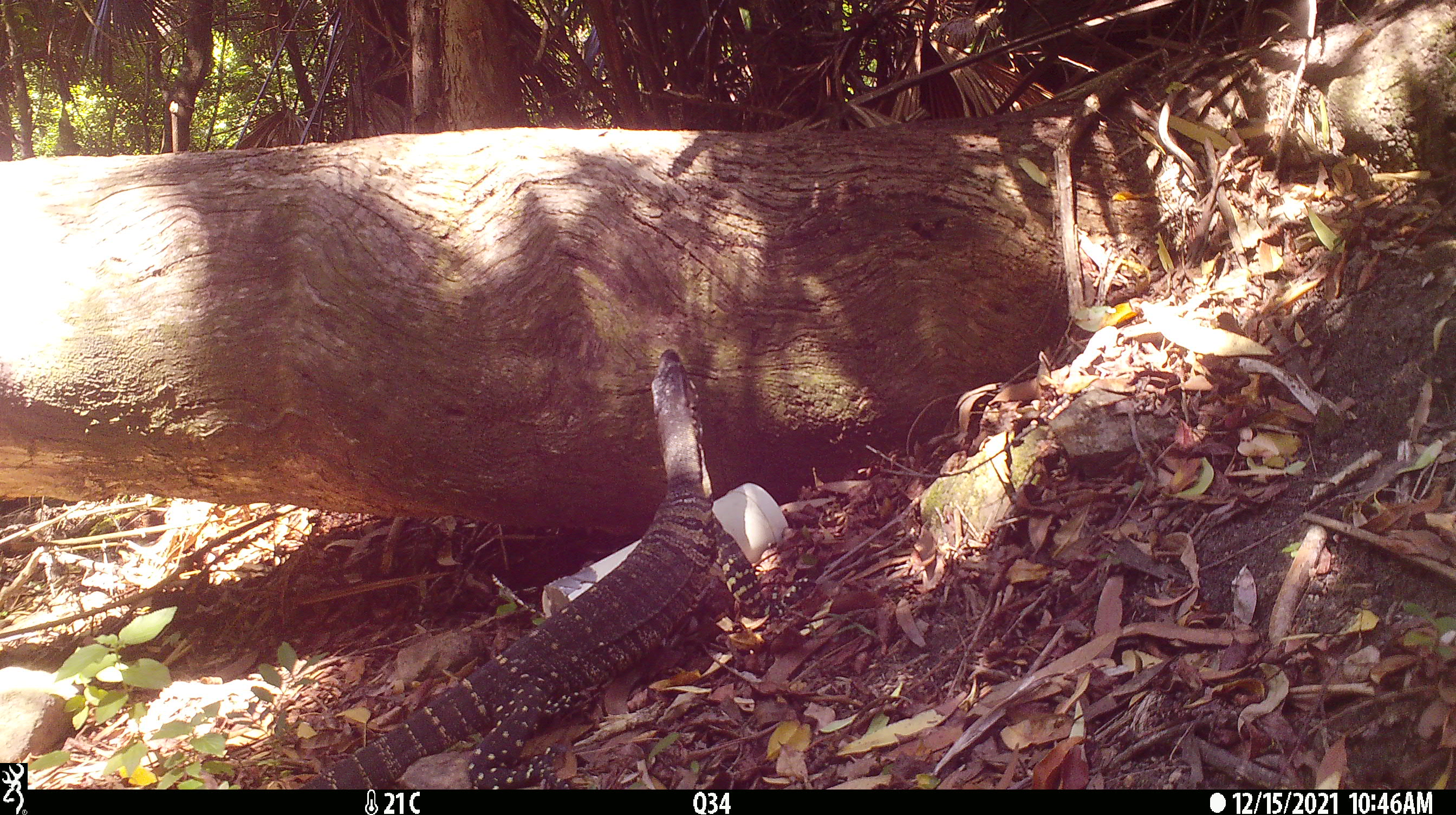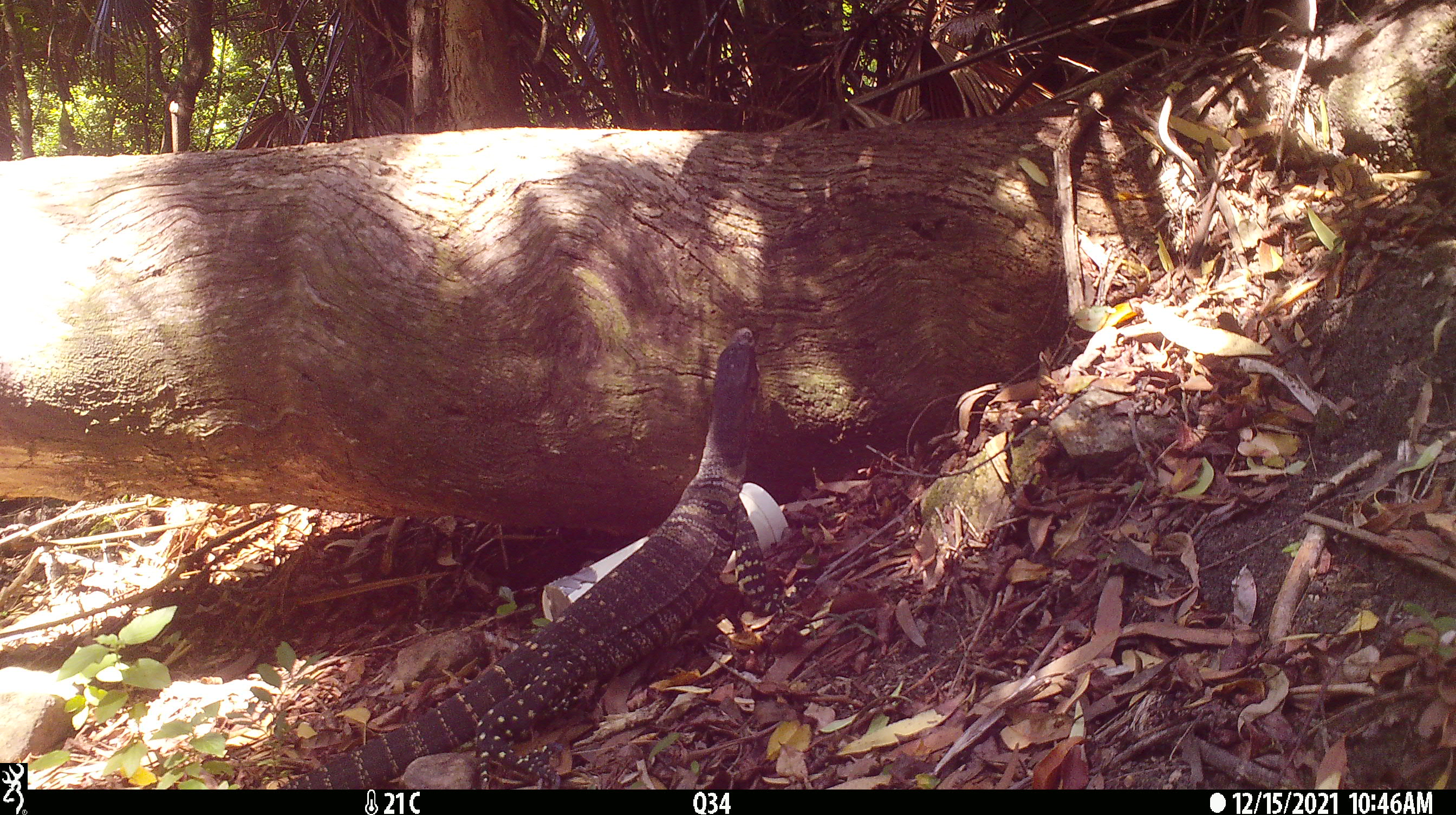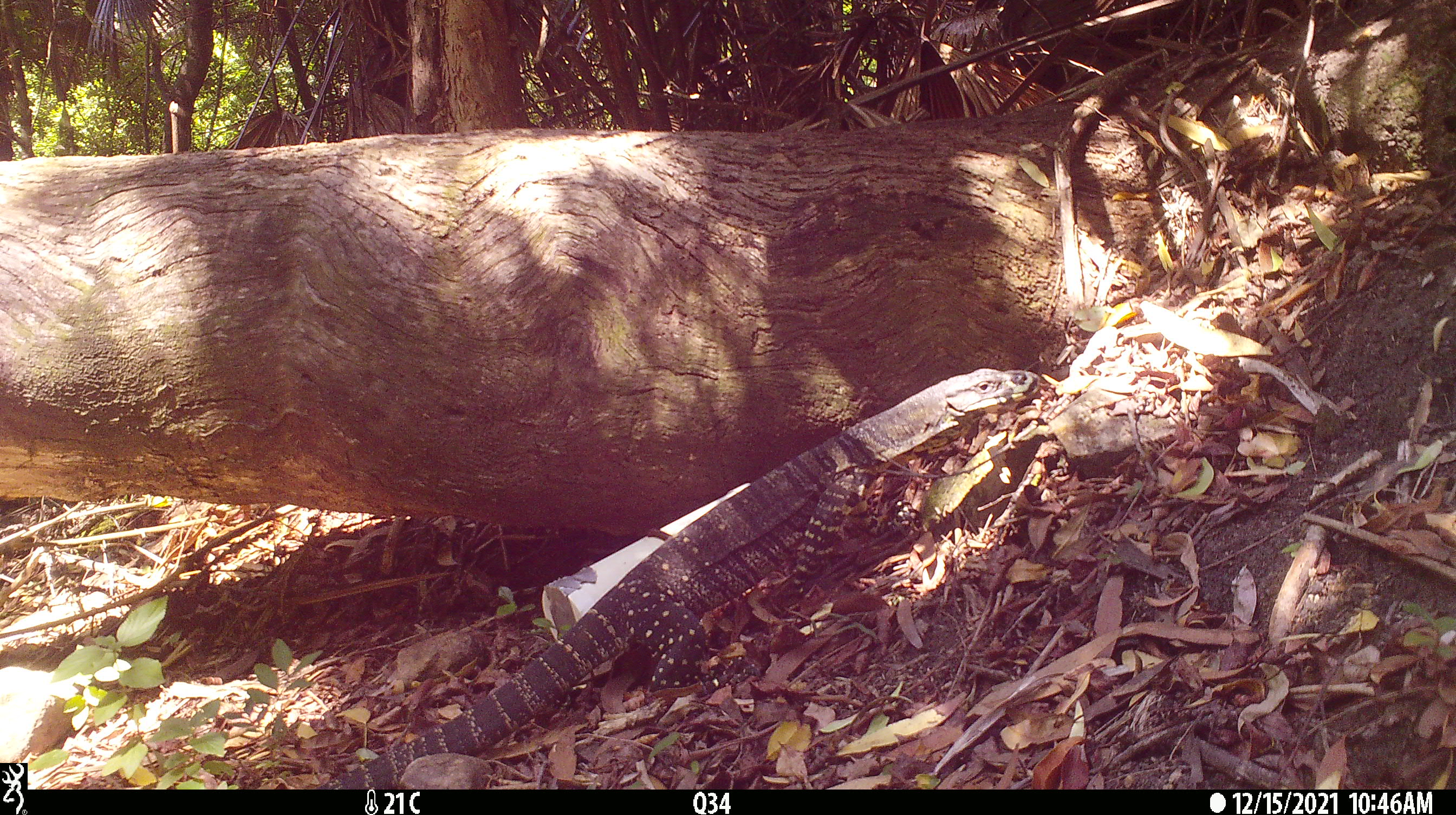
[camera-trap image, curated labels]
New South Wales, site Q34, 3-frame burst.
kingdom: Animalia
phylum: Chordata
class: Reptilia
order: Squamata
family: Varanidae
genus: Varanus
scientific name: Varanus varius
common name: lace monitor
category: goanna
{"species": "goanna (lace monitor) (Varanus varius)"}